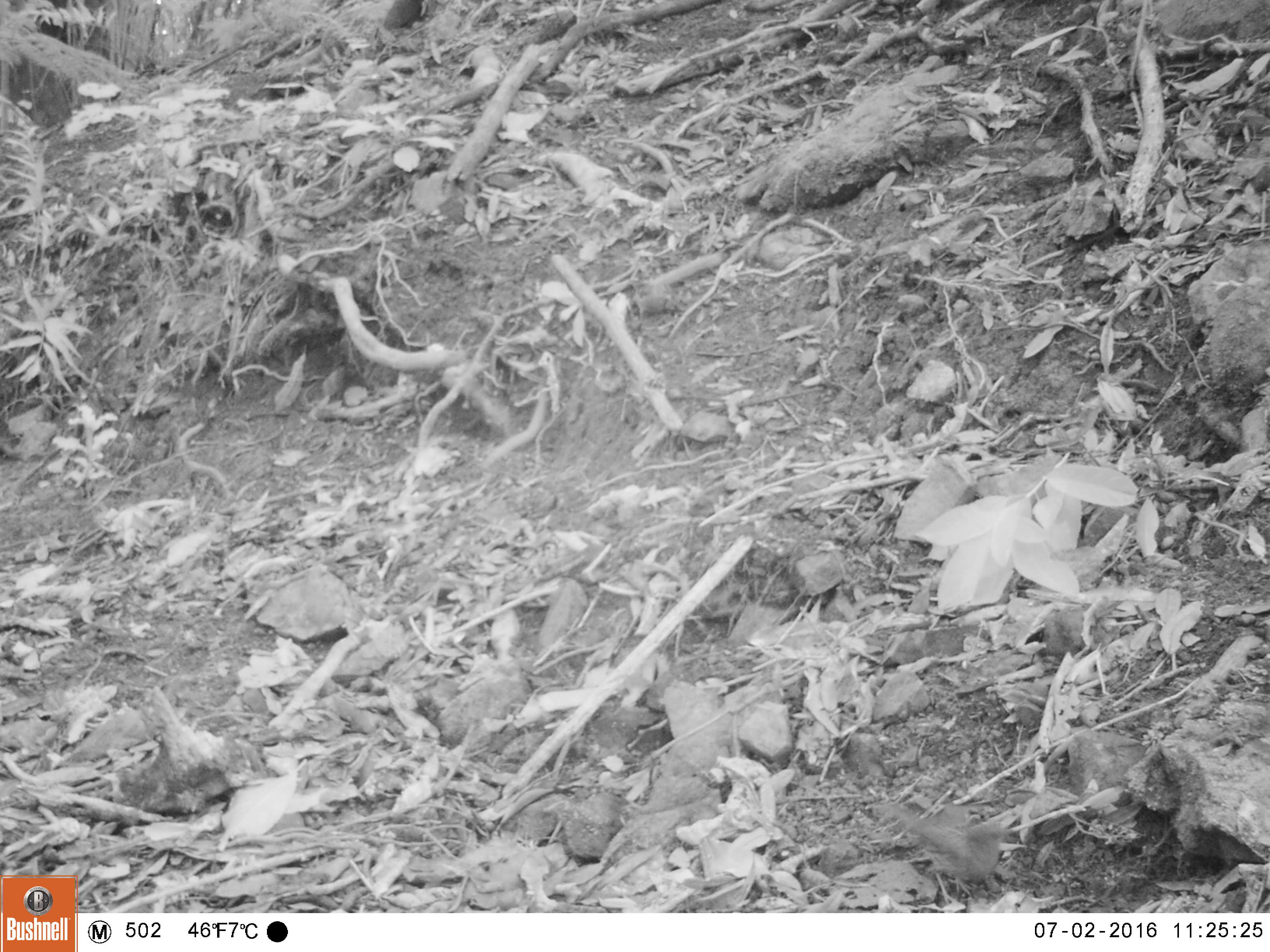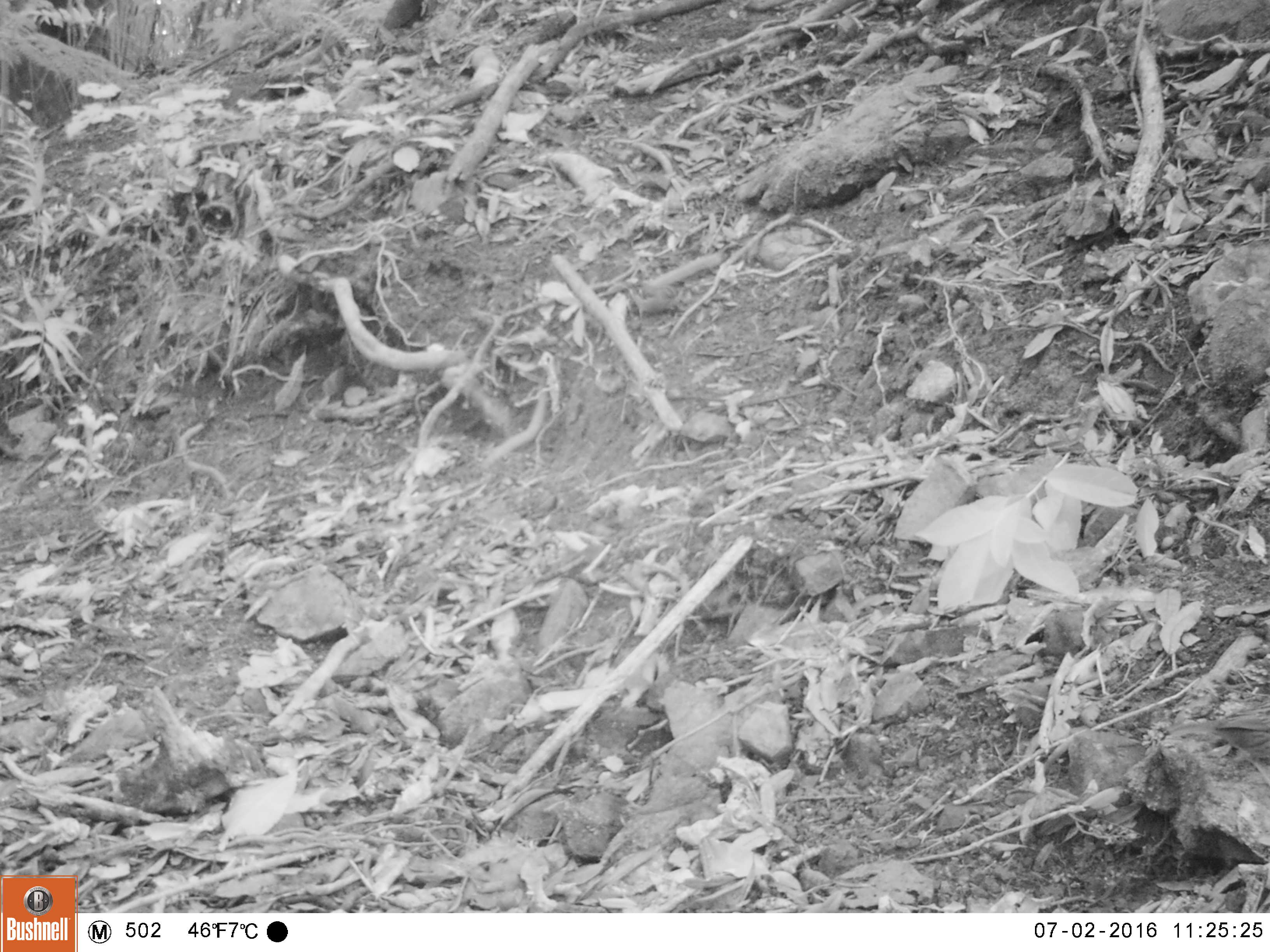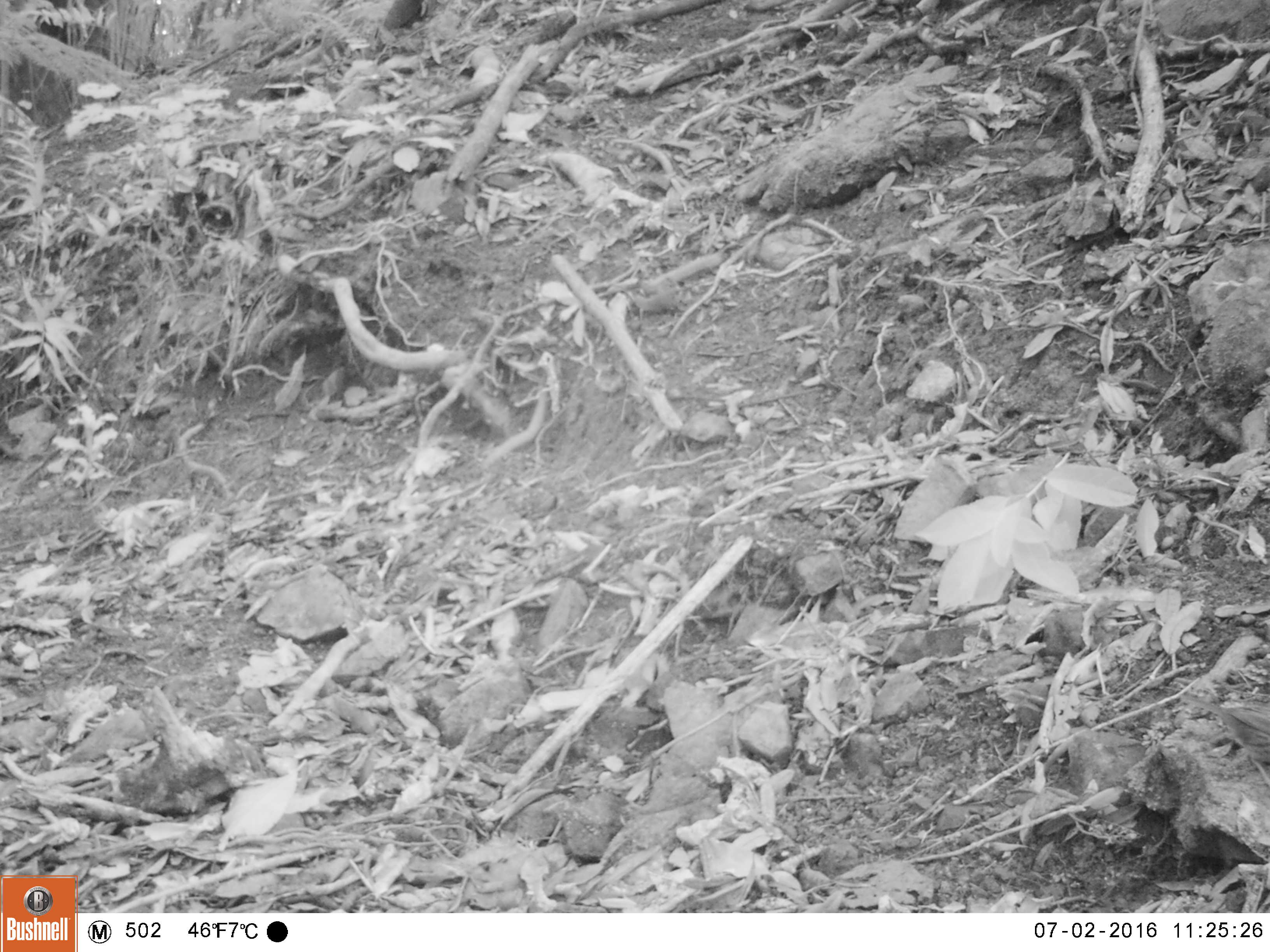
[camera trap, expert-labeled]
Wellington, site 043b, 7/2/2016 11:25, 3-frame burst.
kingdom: Animalia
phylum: Chordata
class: Aves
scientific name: Aves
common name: bird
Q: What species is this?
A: Bird (Aves).